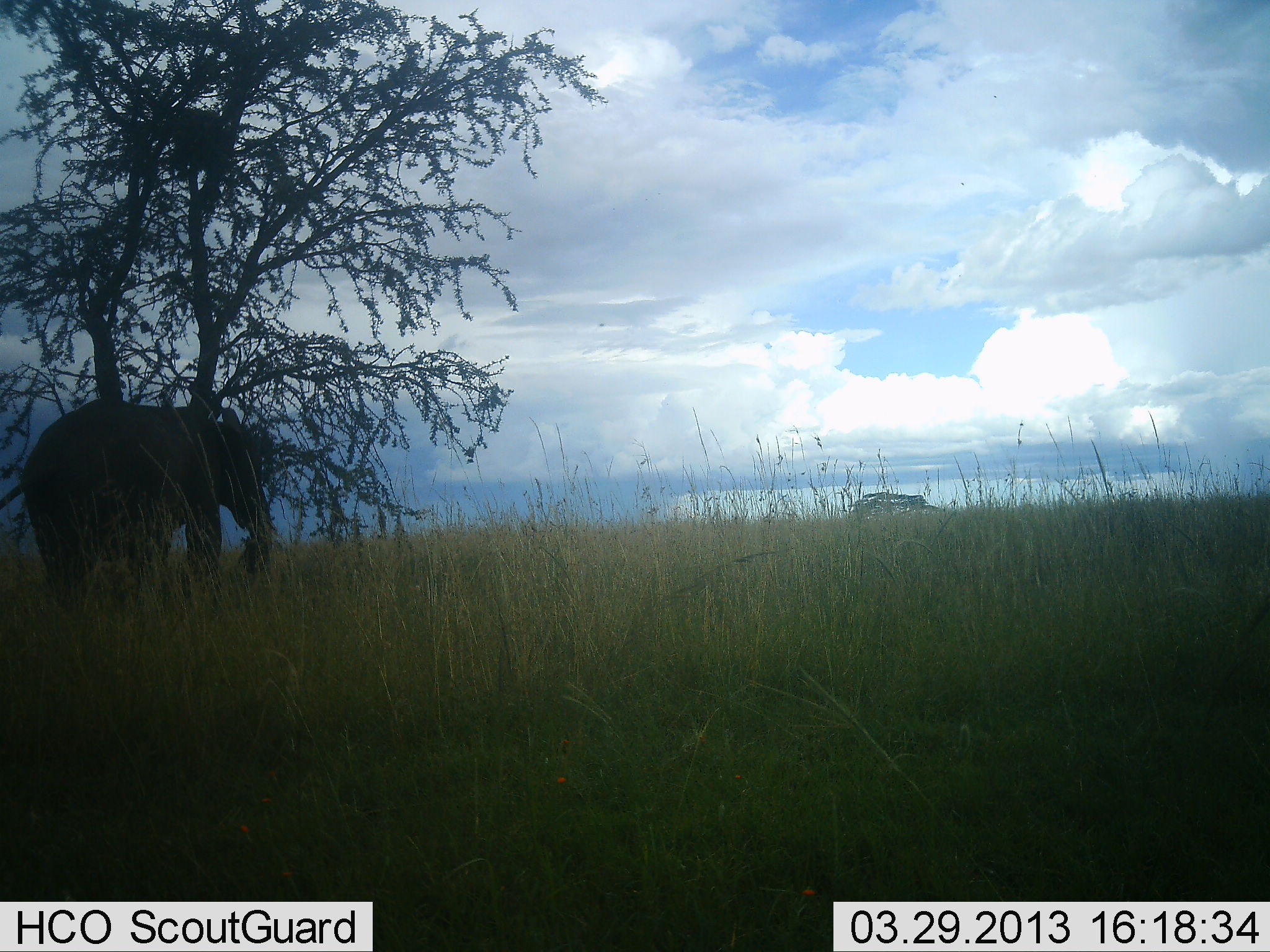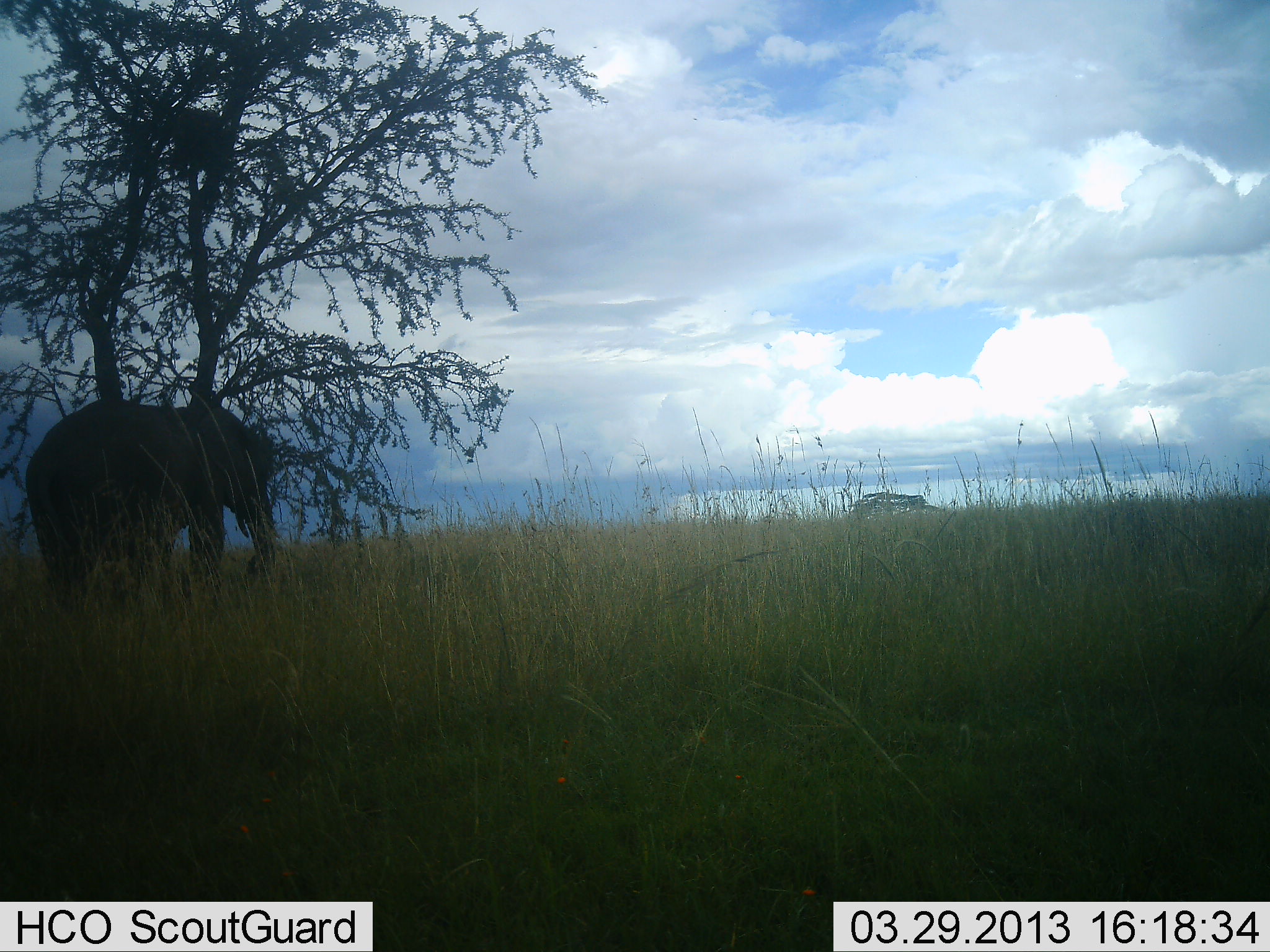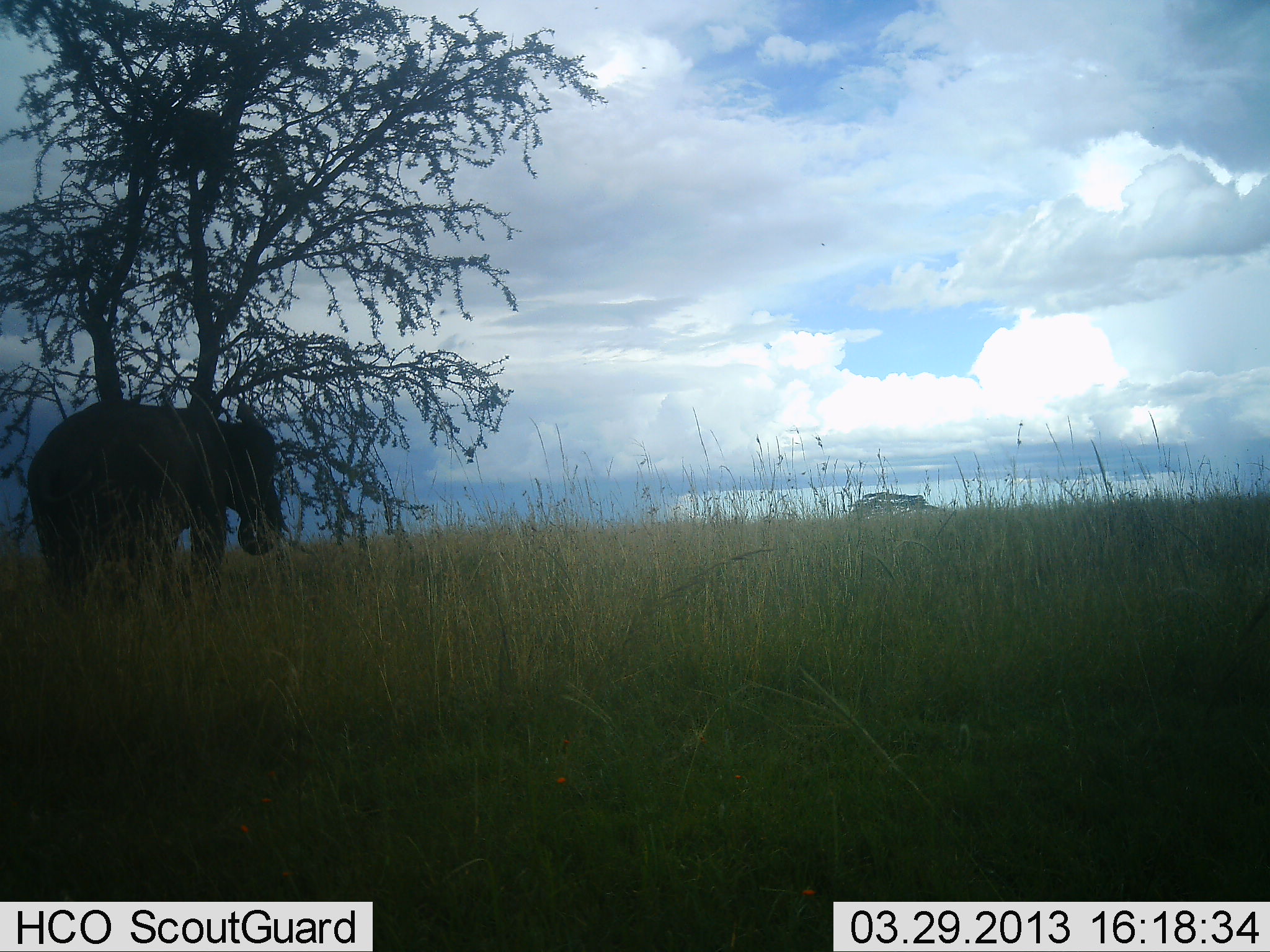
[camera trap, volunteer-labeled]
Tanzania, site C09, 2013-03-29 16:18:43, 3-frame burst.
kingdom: Animalia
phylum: Chordata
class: Mammalia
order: Proboscidea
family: Elephantidae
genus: Loxodonta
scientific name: Loxodonta africana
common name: african bush elephant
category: elephant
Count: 1.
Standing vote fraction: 46%.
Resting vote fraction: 4%.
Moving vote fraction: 21%.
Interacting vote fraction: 7%.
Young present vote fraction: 4%.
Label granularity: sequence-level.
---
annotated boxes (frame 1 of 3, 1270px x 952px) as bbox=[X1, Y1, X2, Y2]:
animal: bbox=[22, 394, 276, 628]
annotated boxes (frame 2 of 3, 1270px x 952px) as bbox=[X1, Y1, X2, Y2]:
animal: bbox=[24, 397, 278, 629]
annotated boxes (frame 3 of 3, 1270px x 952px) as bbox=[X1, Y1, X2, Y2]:
animal: bbox=[26, 399, 291, 617]